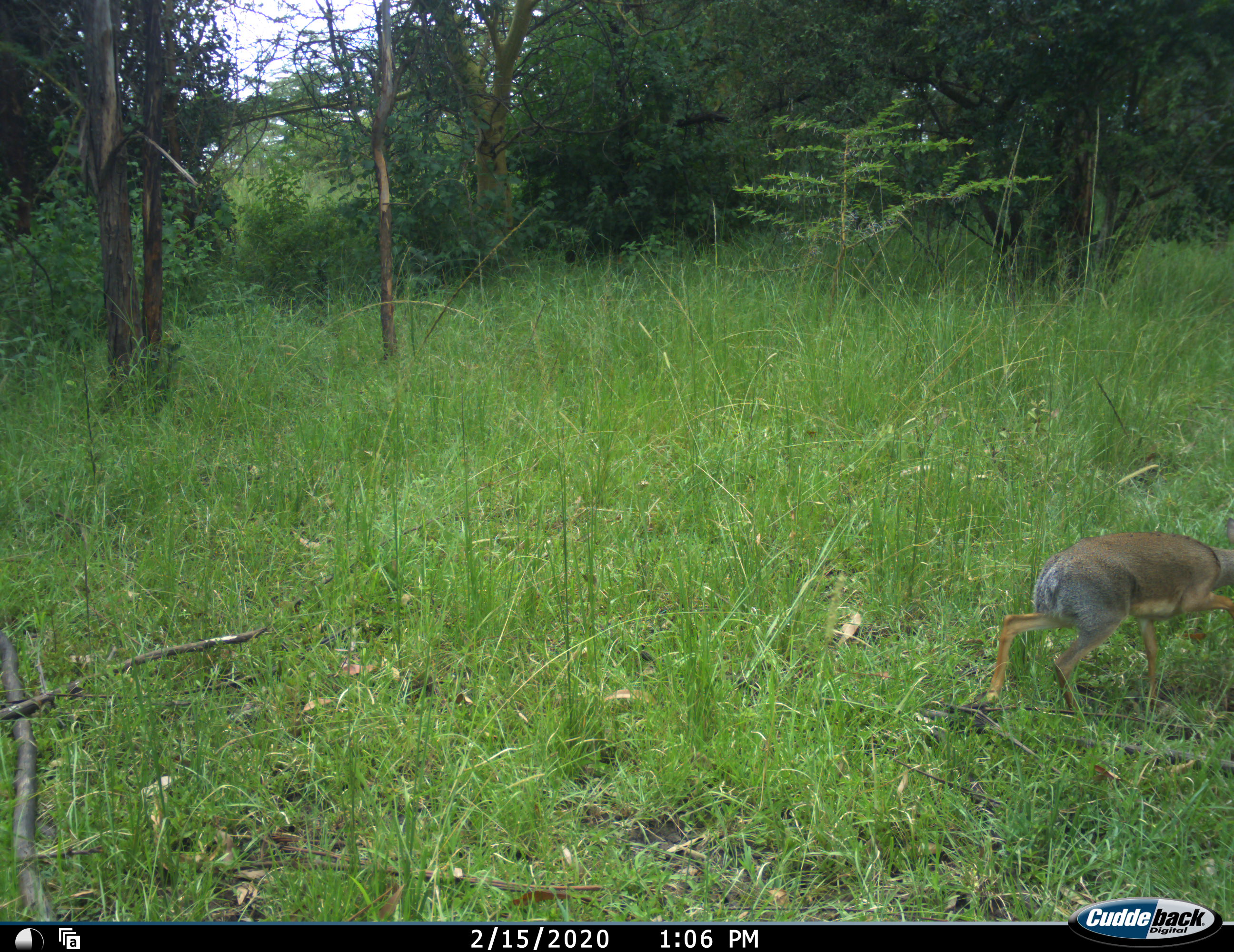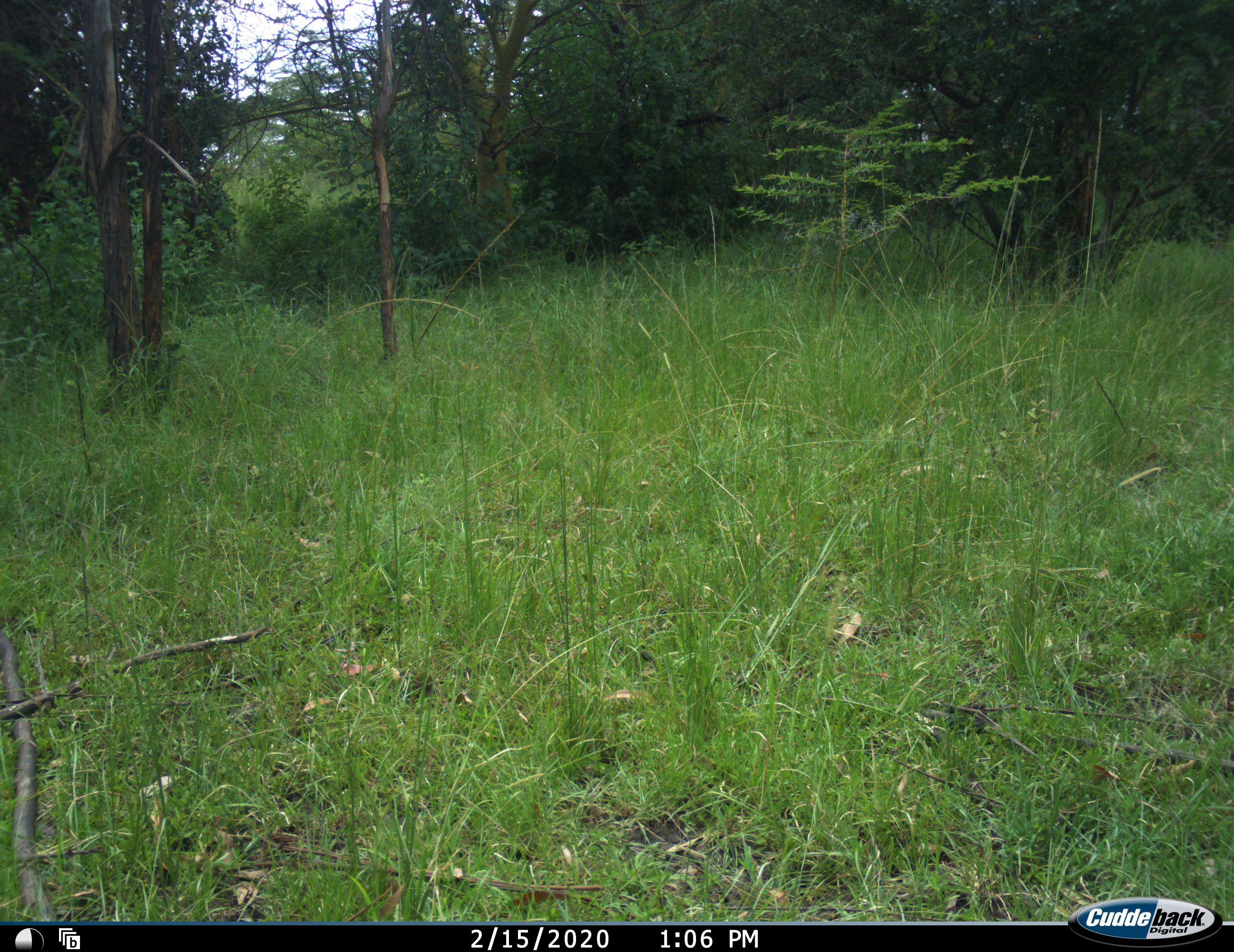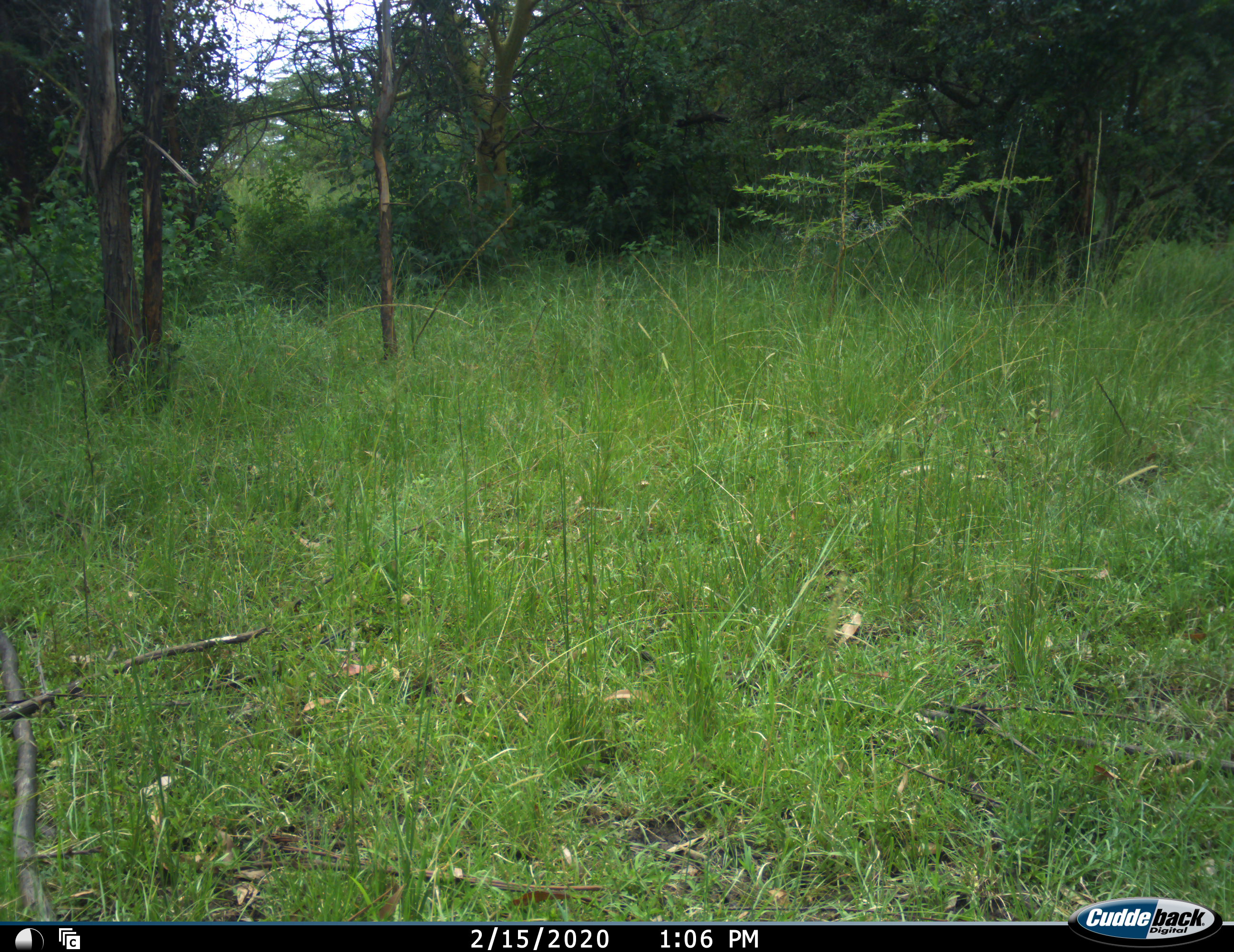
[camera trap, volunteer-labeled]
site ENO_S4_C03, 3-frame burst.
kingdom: Animalia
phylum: Chordata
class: Mammalia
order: Artiodactyla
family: Bovidae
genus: Madoqua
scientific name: Madoqua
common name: dik-dik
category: dikdik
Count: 1.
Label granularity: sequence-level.